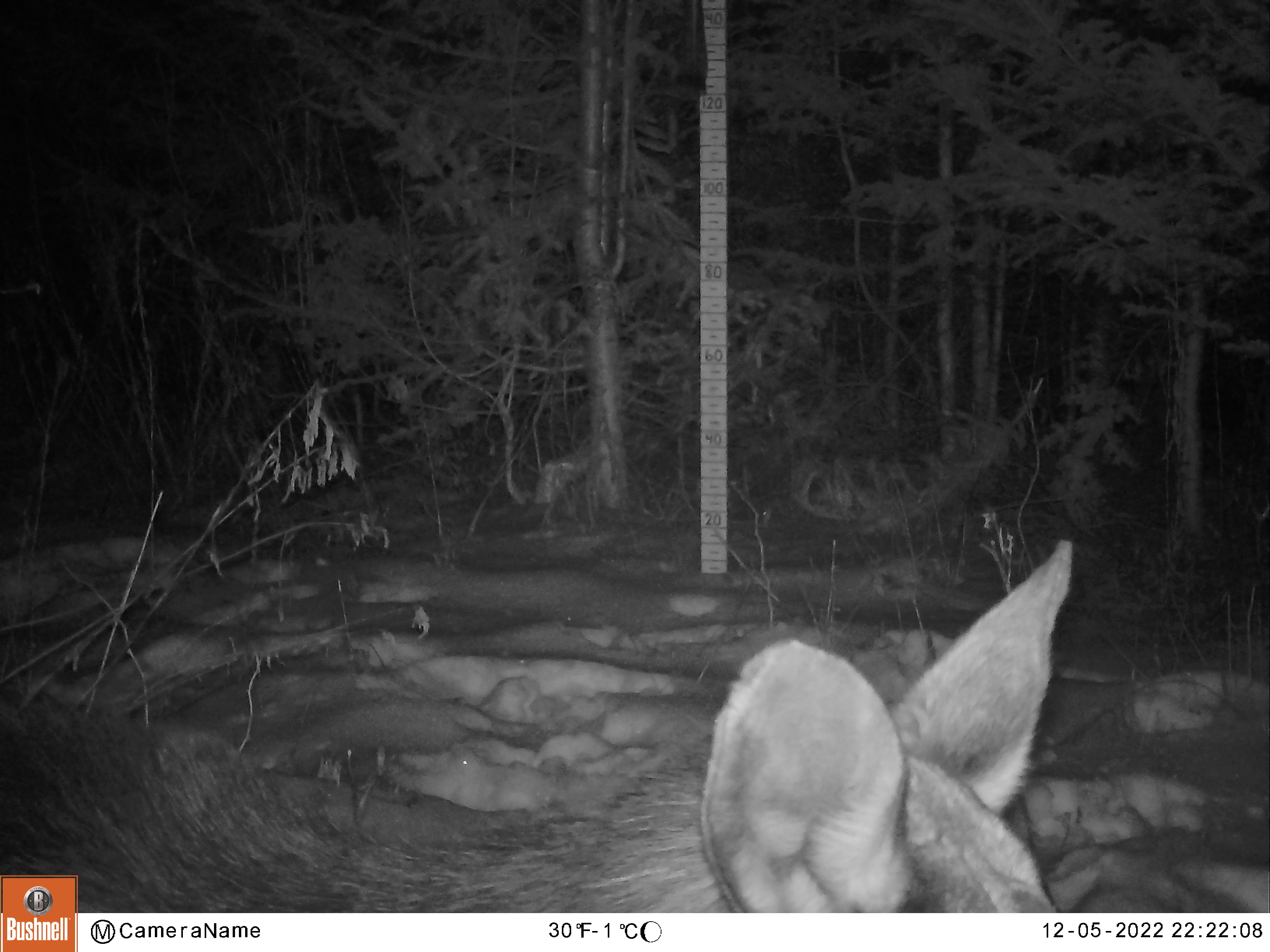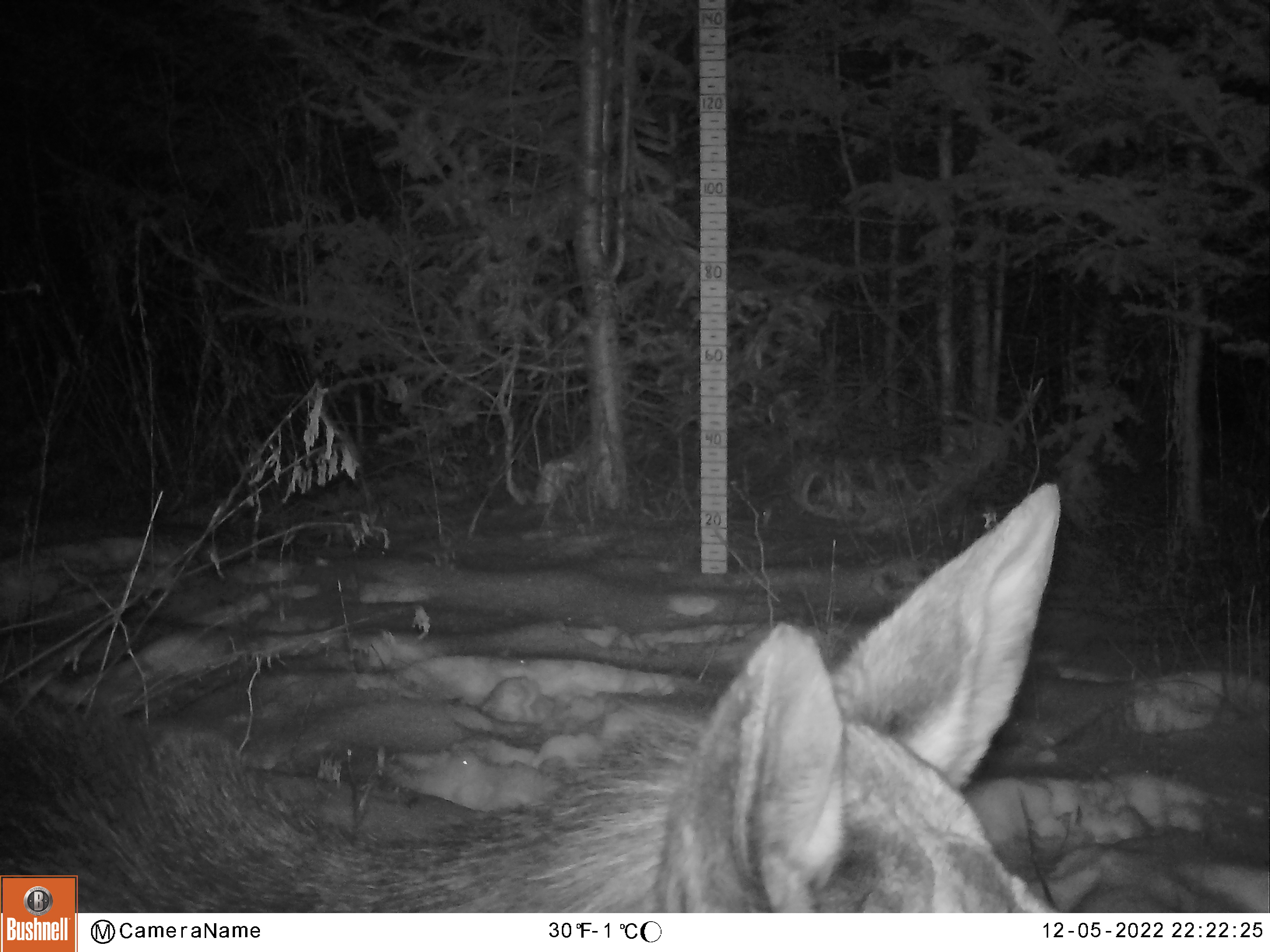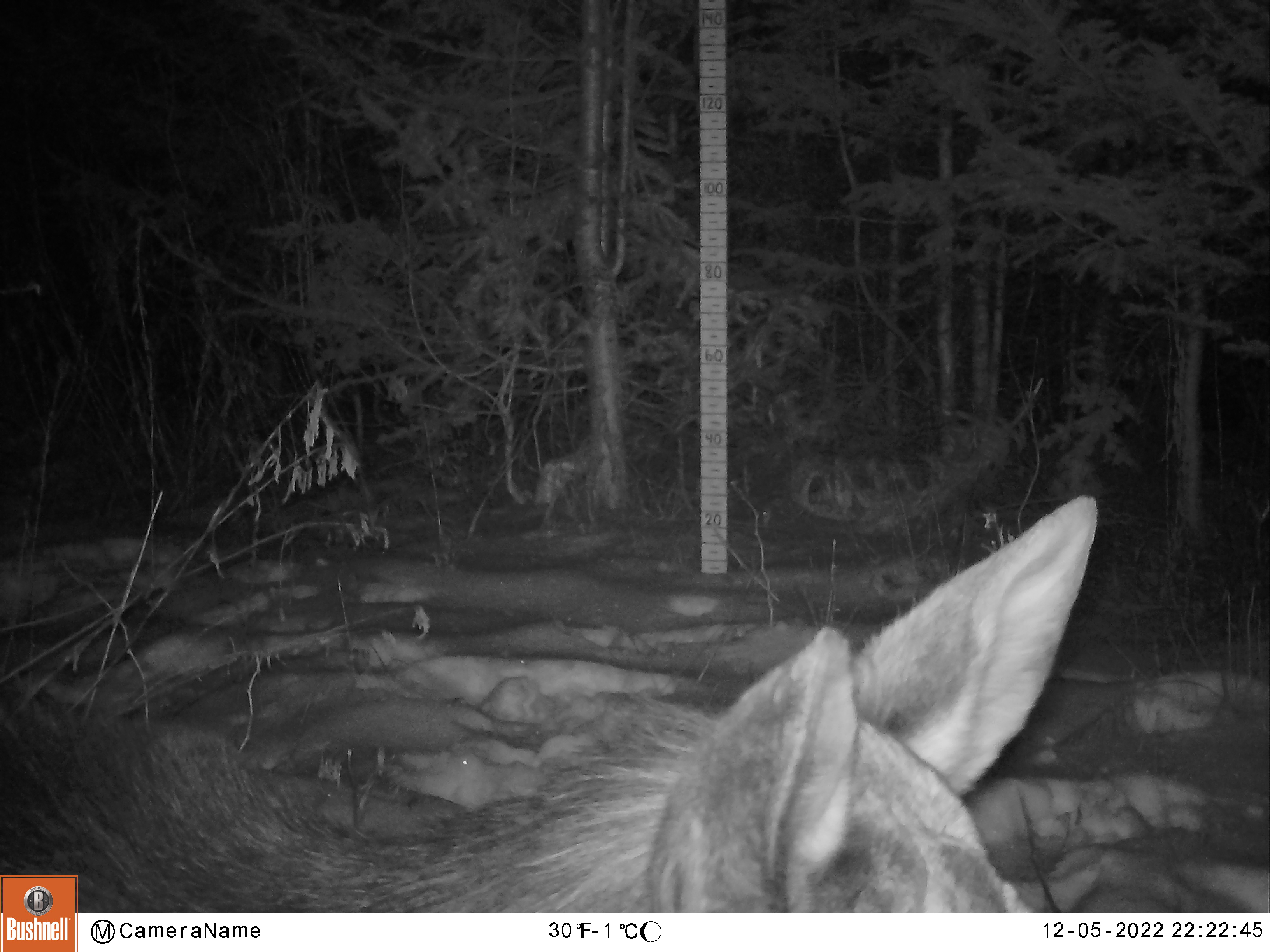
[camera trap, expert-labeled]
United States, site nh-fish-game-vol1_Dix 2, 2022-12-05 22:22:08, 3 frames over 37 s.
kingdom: Animalia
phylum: Chordata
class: Mammalia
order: Artiodactyla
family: Cervidae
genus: Alces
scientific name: Alces alces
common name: moose